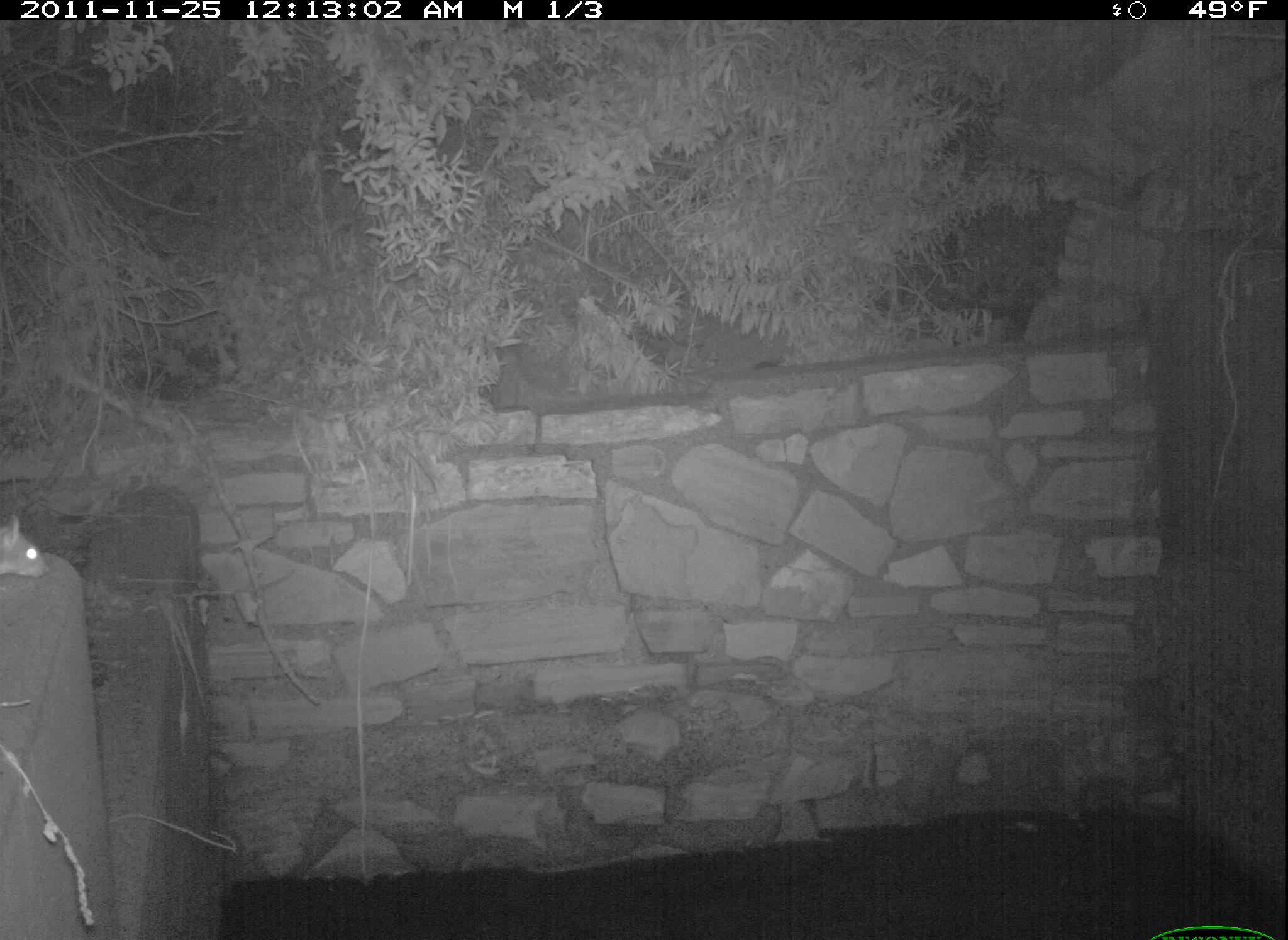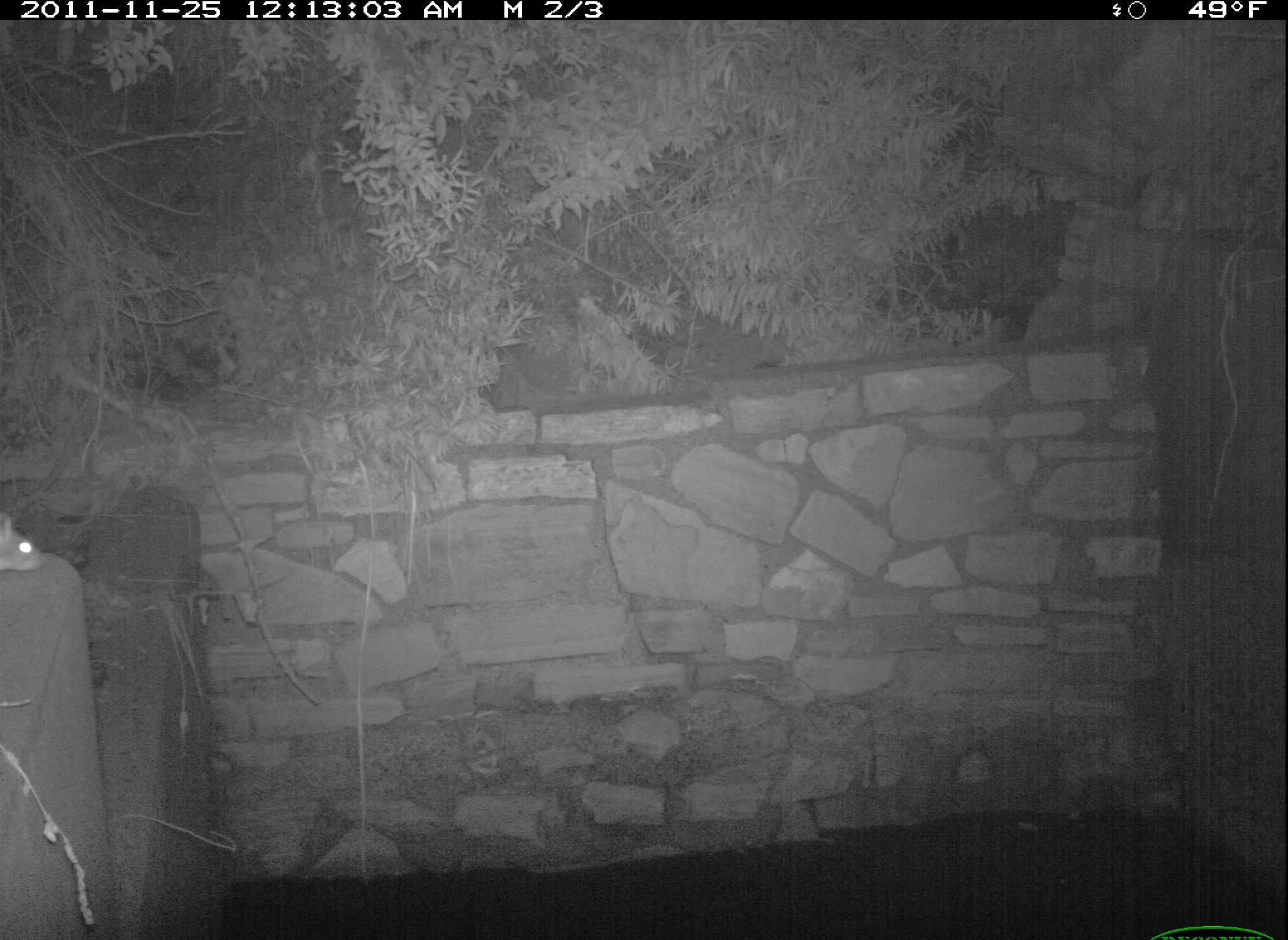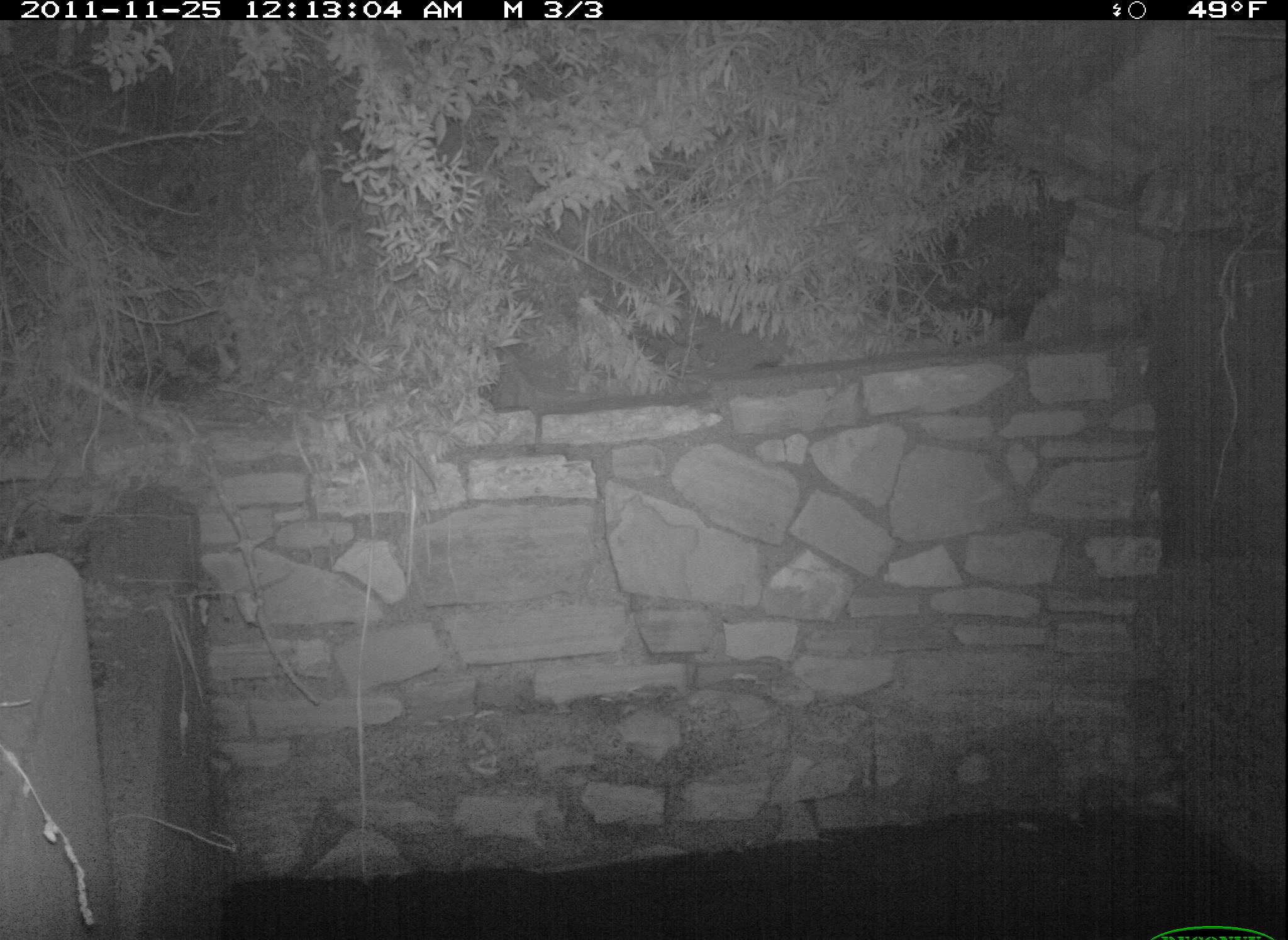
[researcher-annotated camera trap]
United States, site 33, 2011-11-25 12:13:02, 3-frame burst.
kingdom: Animalia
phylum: Chordata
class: Mammalia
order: Rodentia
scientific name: Rodentia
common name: rodent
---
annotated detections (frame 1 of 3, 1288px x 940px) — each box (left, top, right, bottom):
rodent: (0, 503, 61, 602)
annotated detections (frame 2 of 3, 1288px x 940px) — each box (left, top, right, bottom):
rodent: (2, 498, 53, 594)